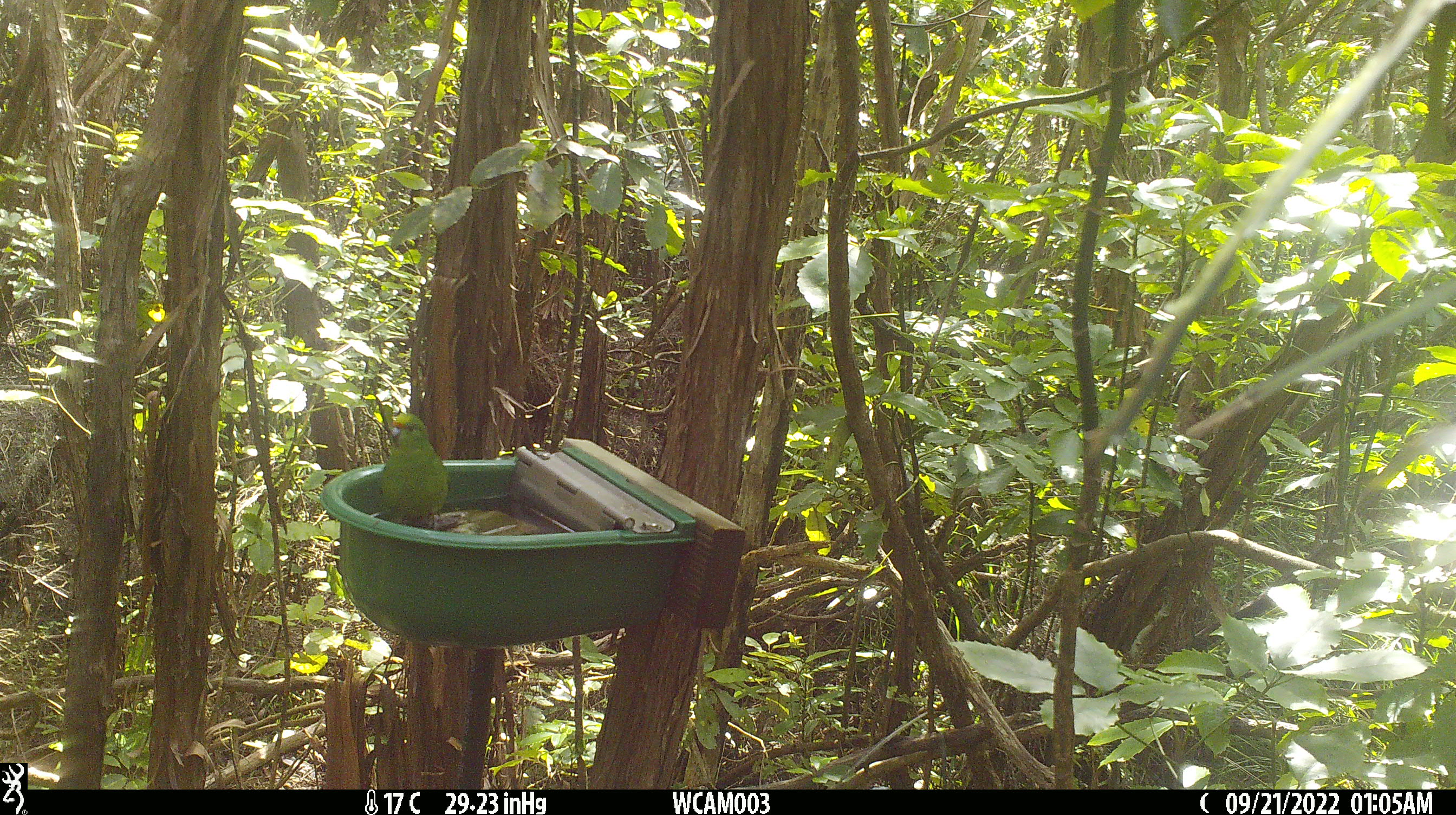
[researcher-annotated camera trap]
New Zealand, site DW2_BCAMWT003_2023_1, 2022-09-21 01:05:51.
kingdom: Animalia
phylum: Chordata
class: Aves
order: Psittaciformes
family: Psittaculidae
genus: Cyanoramphus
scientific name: Cyanoramphus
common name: parakeet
Parakeet (Cyanoramphus).